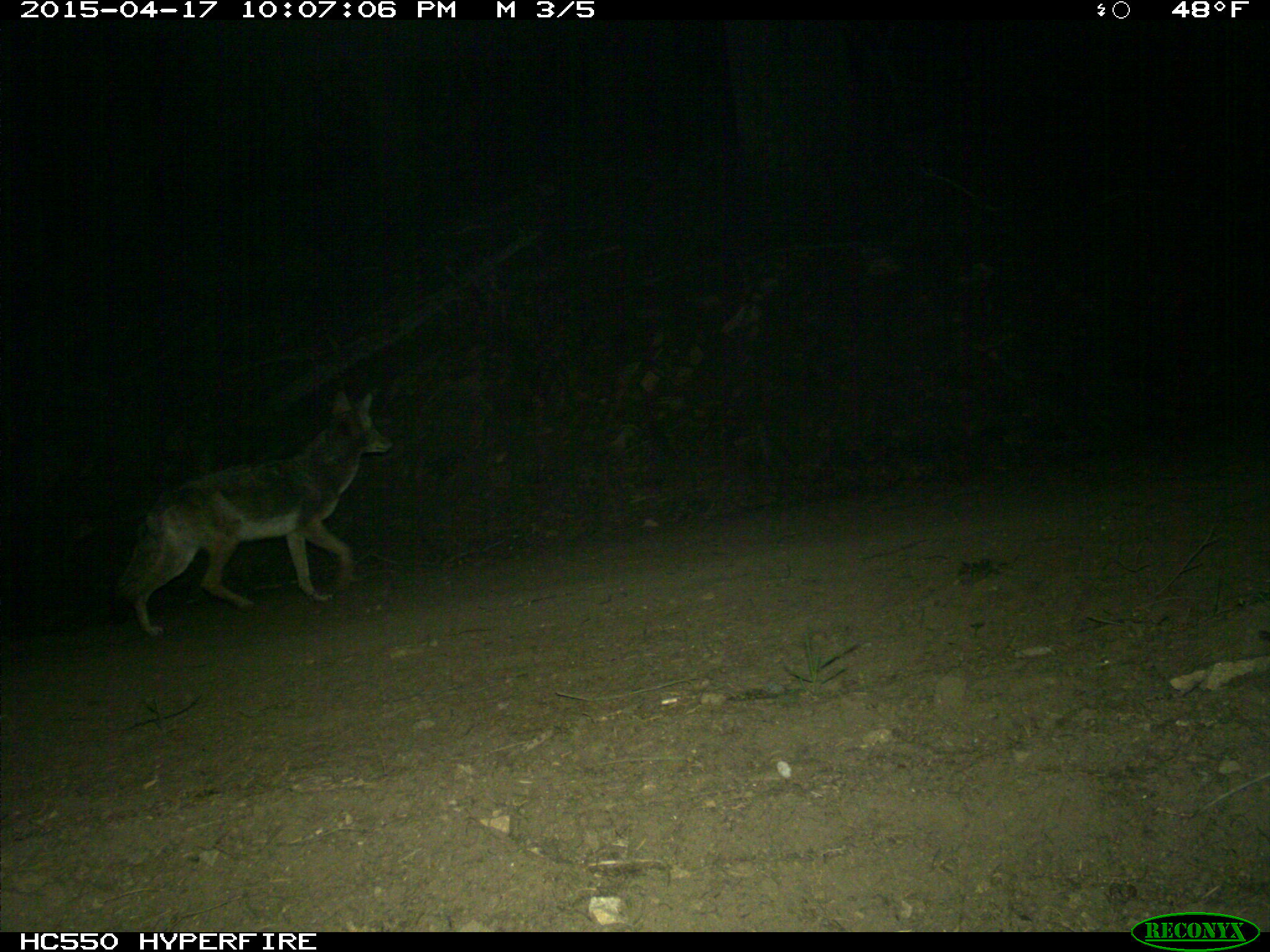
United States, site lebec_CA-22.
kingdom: Animalia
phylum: Chordata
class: Mammalia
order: Carnivora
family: Canidae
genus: Canis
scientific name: Canis latrans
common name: coyote